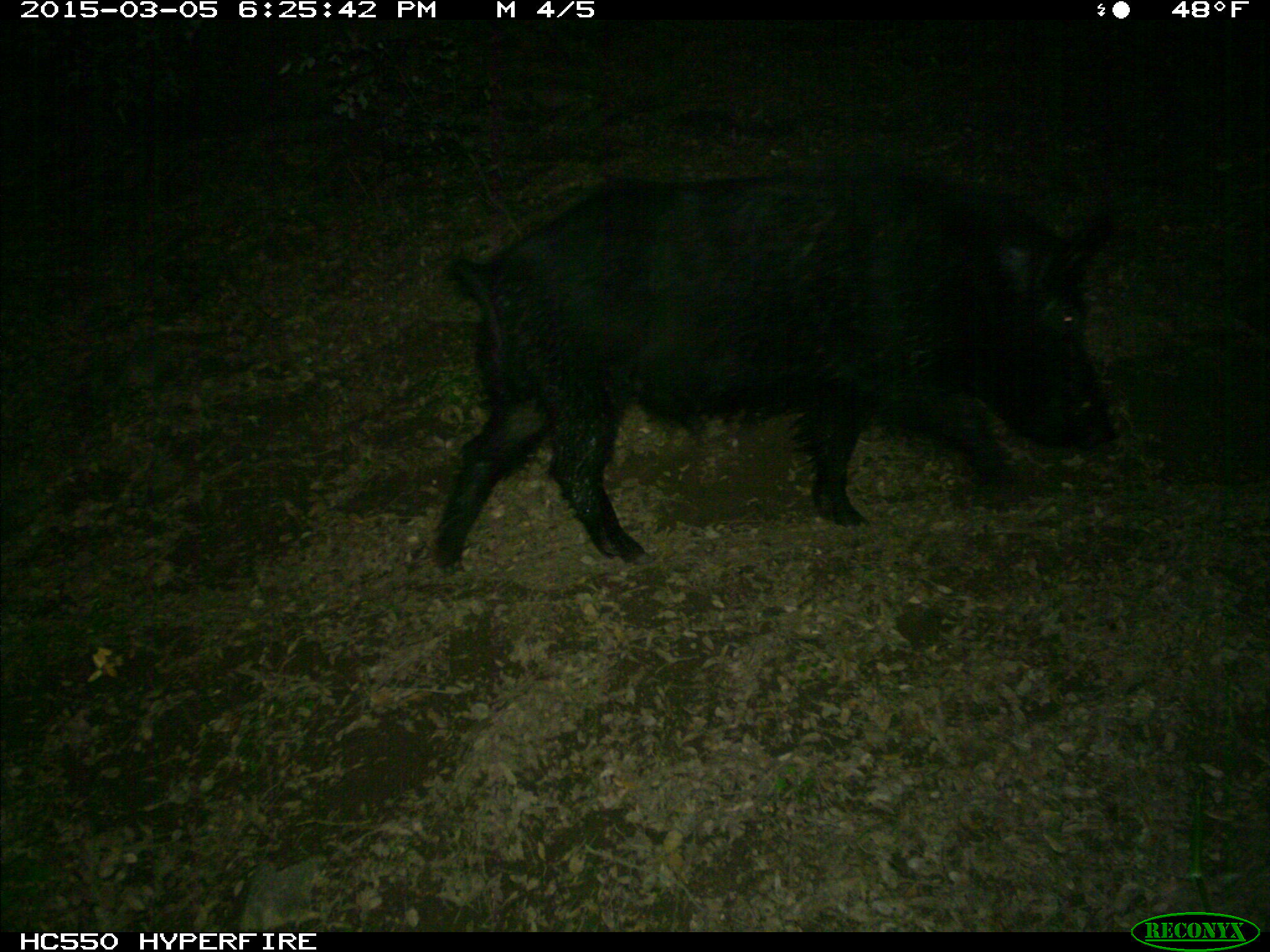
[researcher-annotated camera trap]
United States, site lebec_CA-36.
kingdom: Animalia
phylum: Chordata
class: Mammalia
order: Artiodactyla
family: Suidae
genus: Sus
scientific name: Sus scrofa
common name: wild boar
Sus scrofa (wild boar).